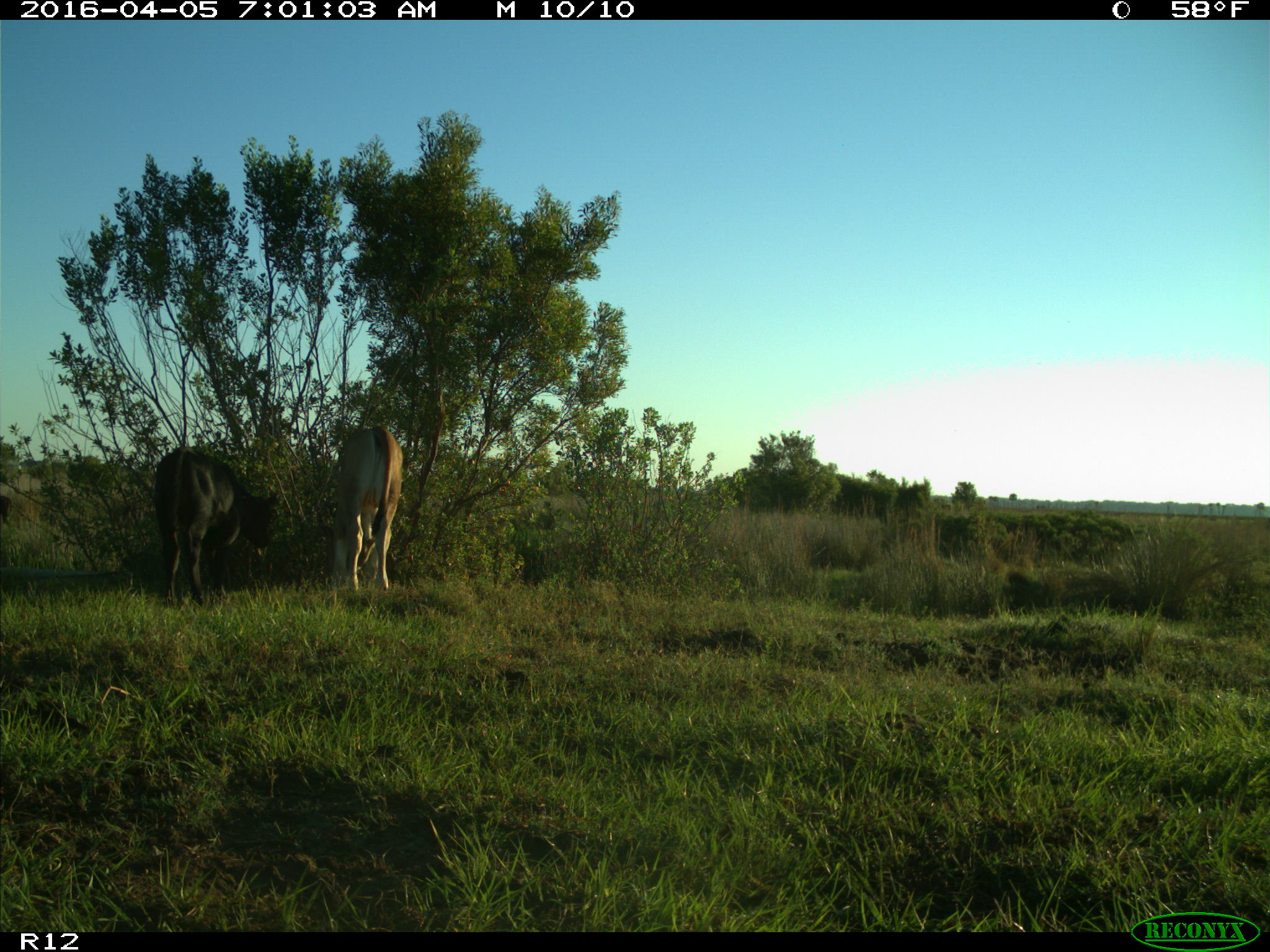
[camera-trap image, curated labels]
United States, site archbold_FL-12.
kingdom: Animalia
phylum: Chordata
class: Mammalia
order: Artiodactyla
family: Bovidae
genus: Bos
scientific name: Bos taurus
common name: domestic cow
Bos taurus (domestic cow).